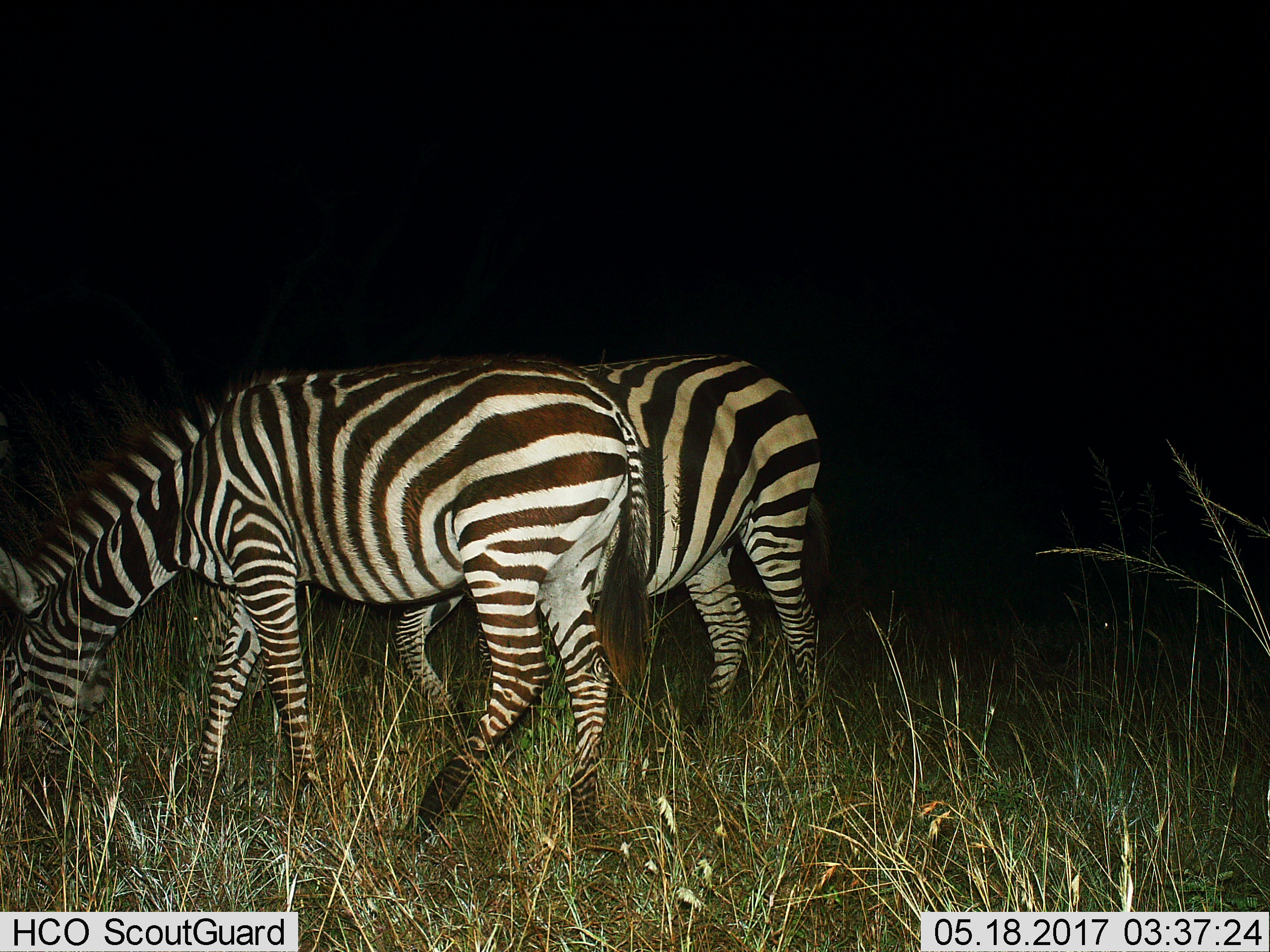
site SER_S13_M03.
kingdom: Animalia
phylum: Chordata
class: Mammalia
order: Perissodactyla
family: Equidae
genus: Equus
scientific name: Equus quagga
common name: plains zebra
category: zebraplains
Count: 2.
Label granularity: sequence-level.